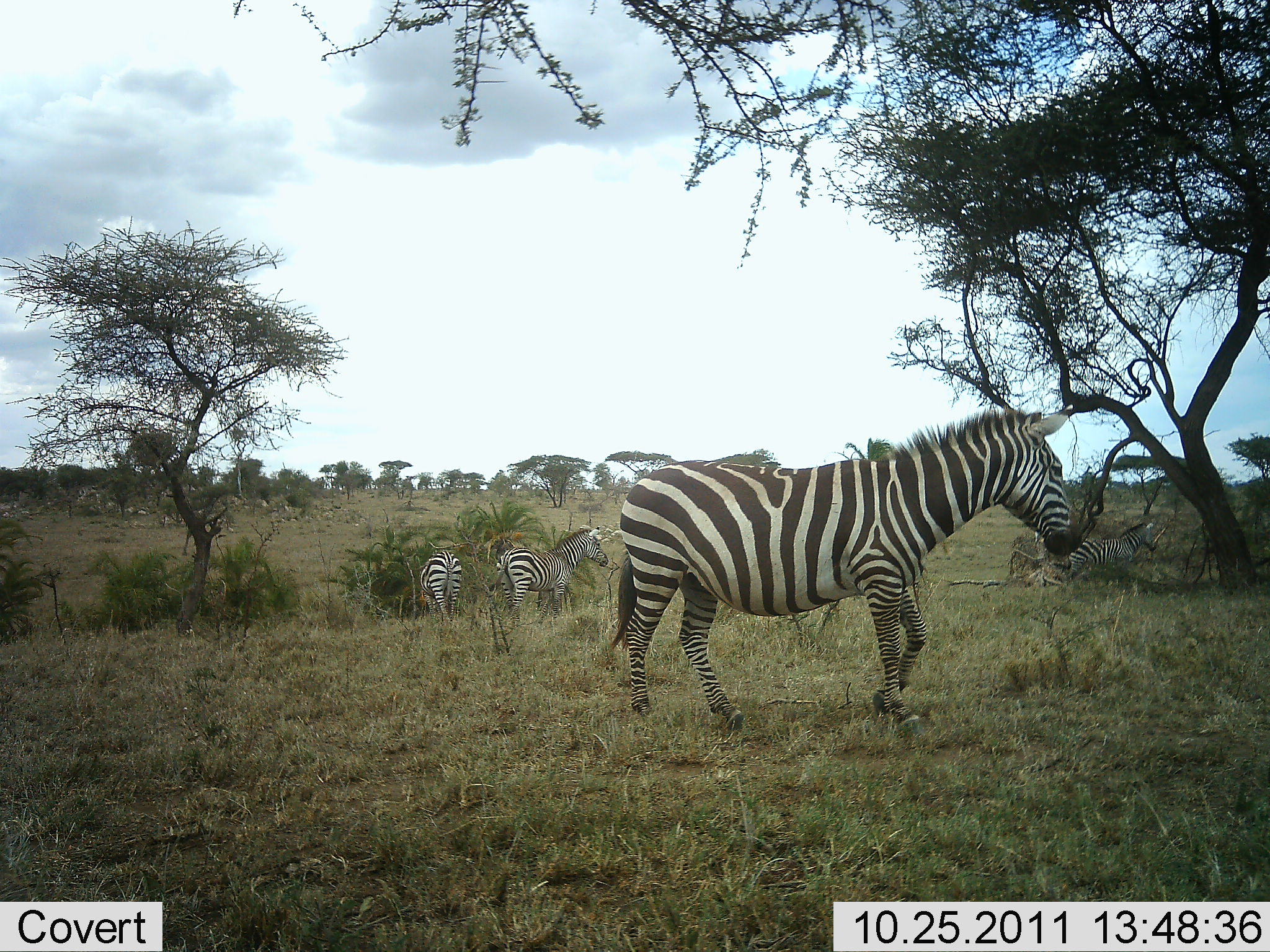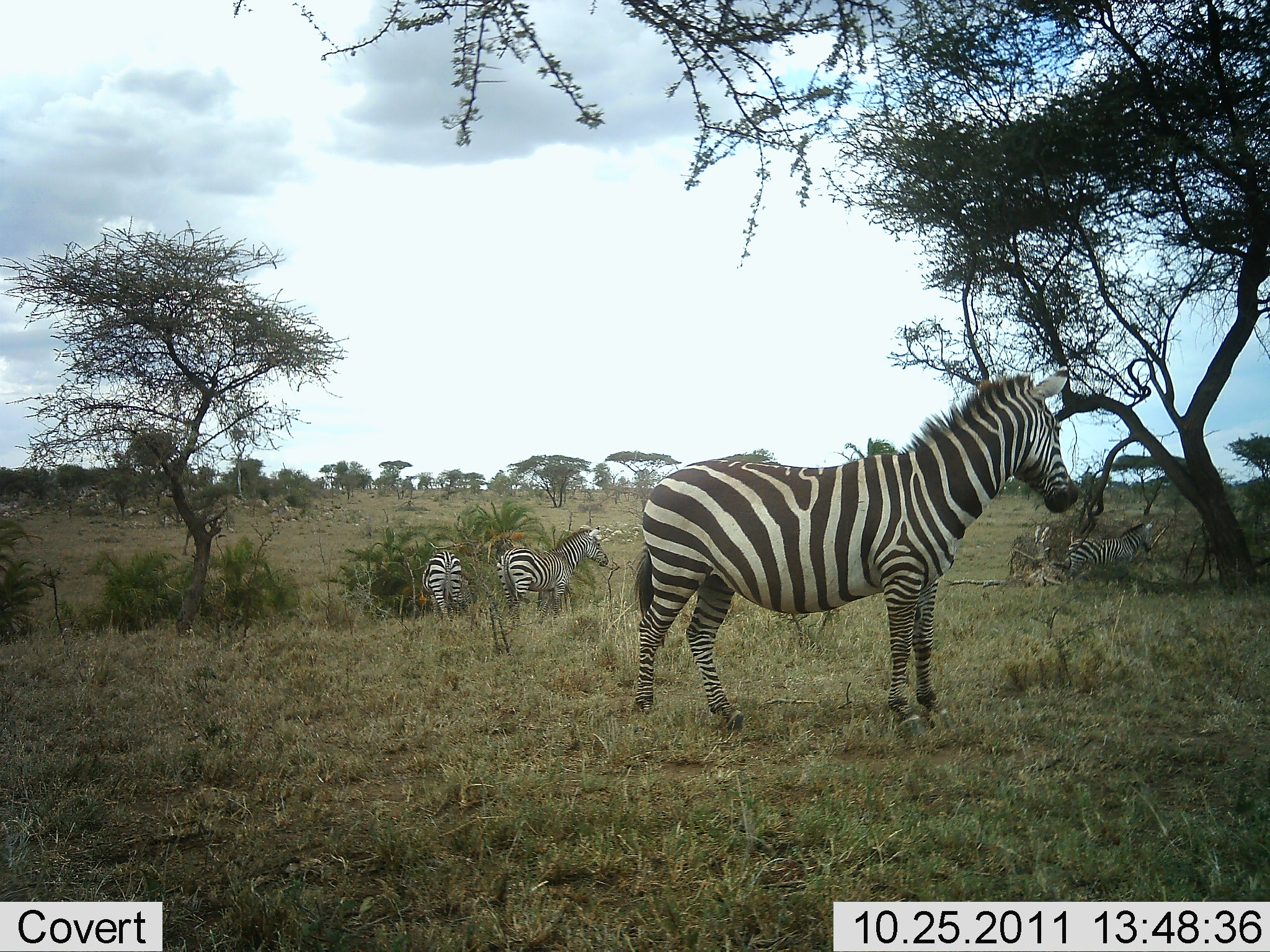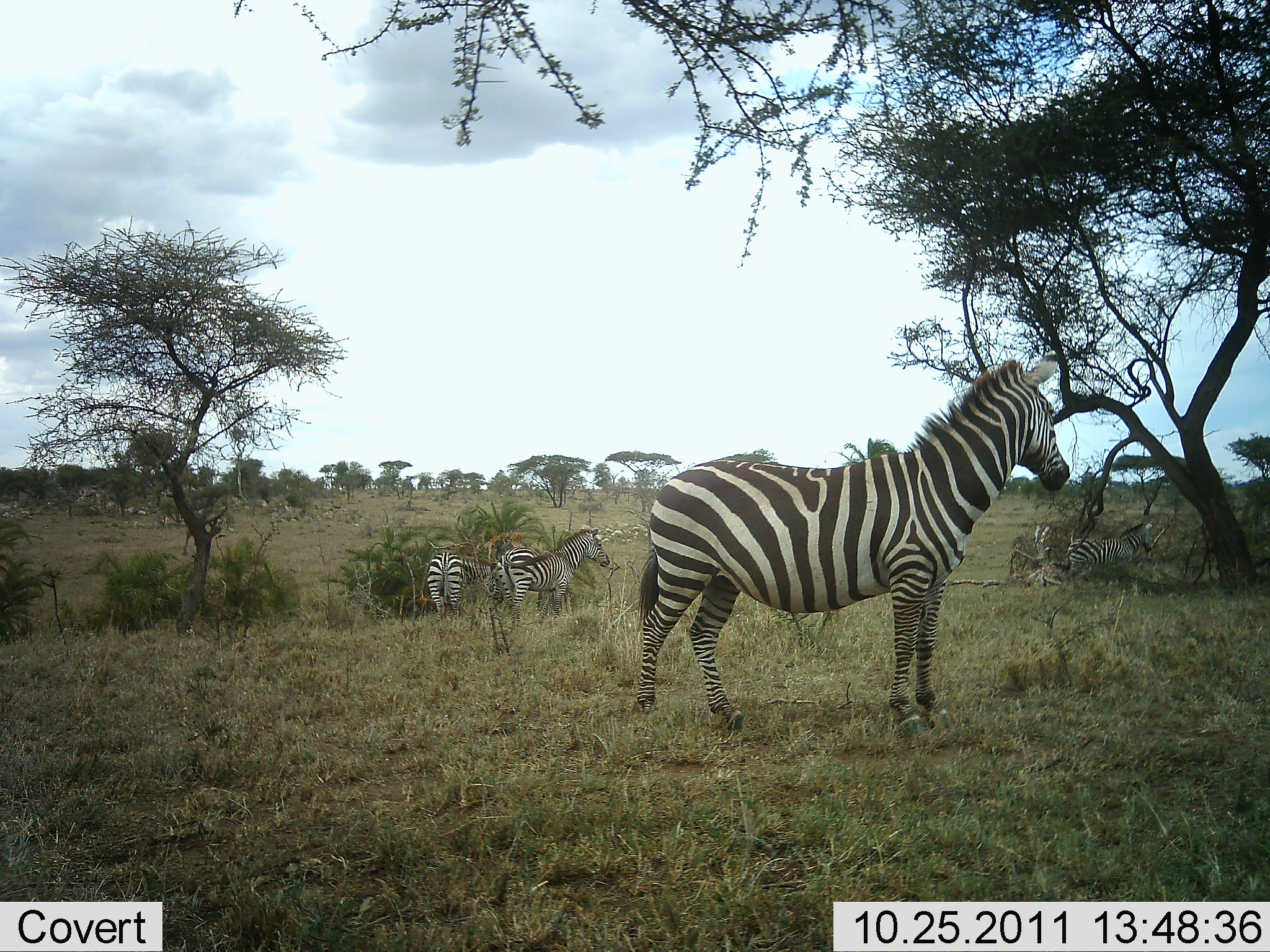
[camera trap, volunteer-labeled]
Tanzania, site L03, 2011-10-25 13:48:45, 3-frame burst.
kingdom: Animalia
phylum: Chordata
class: Mammalia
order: Perissodactyla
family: Equidae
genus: Equus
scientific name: Equus quagga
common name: plains zebra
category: zebra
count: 4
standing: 79%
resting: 14%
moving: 14%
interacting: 0%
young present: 0%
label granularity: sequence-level